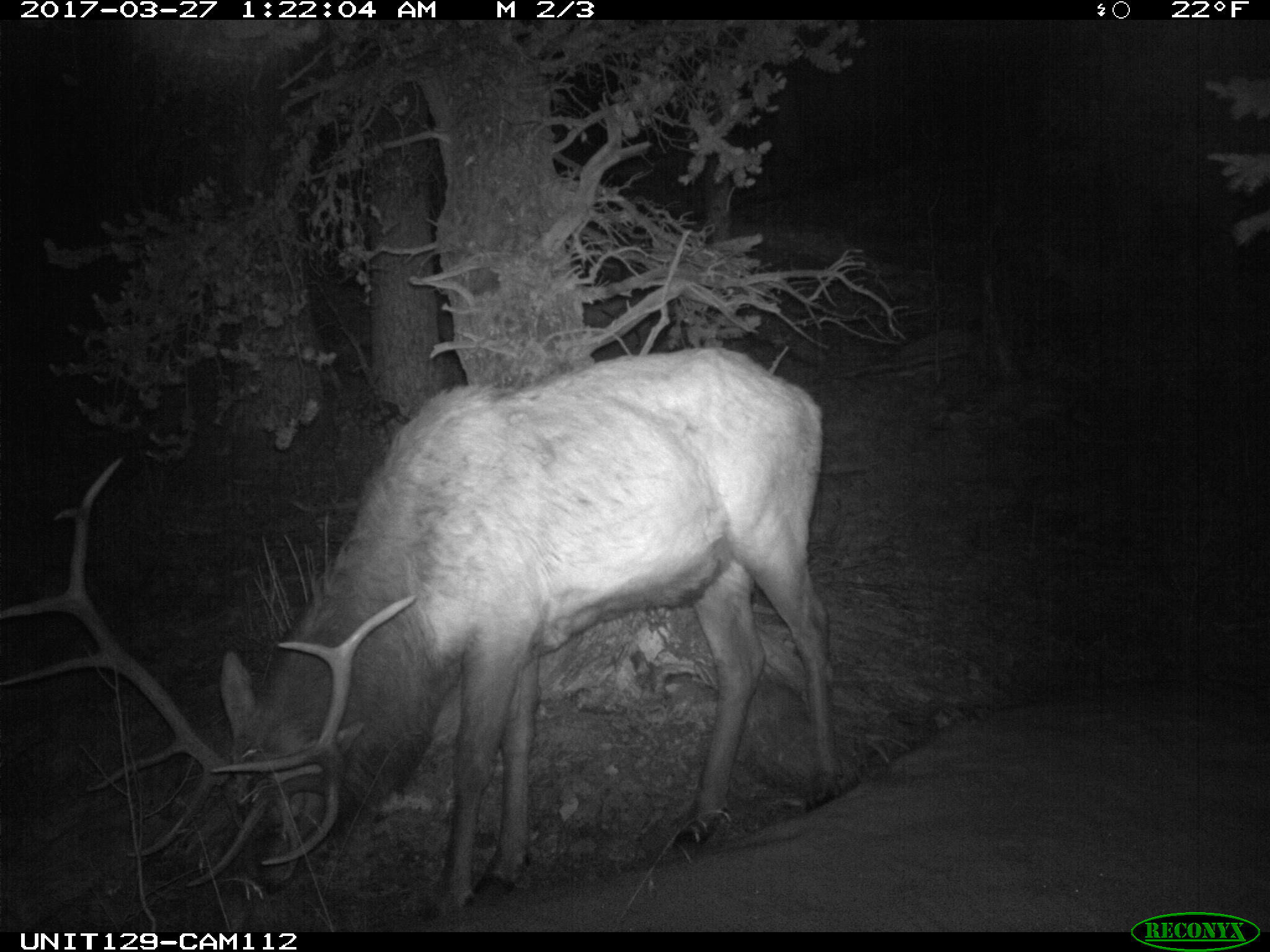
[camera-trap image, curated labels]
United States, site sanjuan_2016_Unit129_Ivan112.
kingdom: Animalia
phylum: Chordata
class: Mammalia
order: Artiodactyla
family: Cervidae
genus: Cervus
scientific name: Cervus elaphus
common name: red deer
Cervus elaphus (red deer).